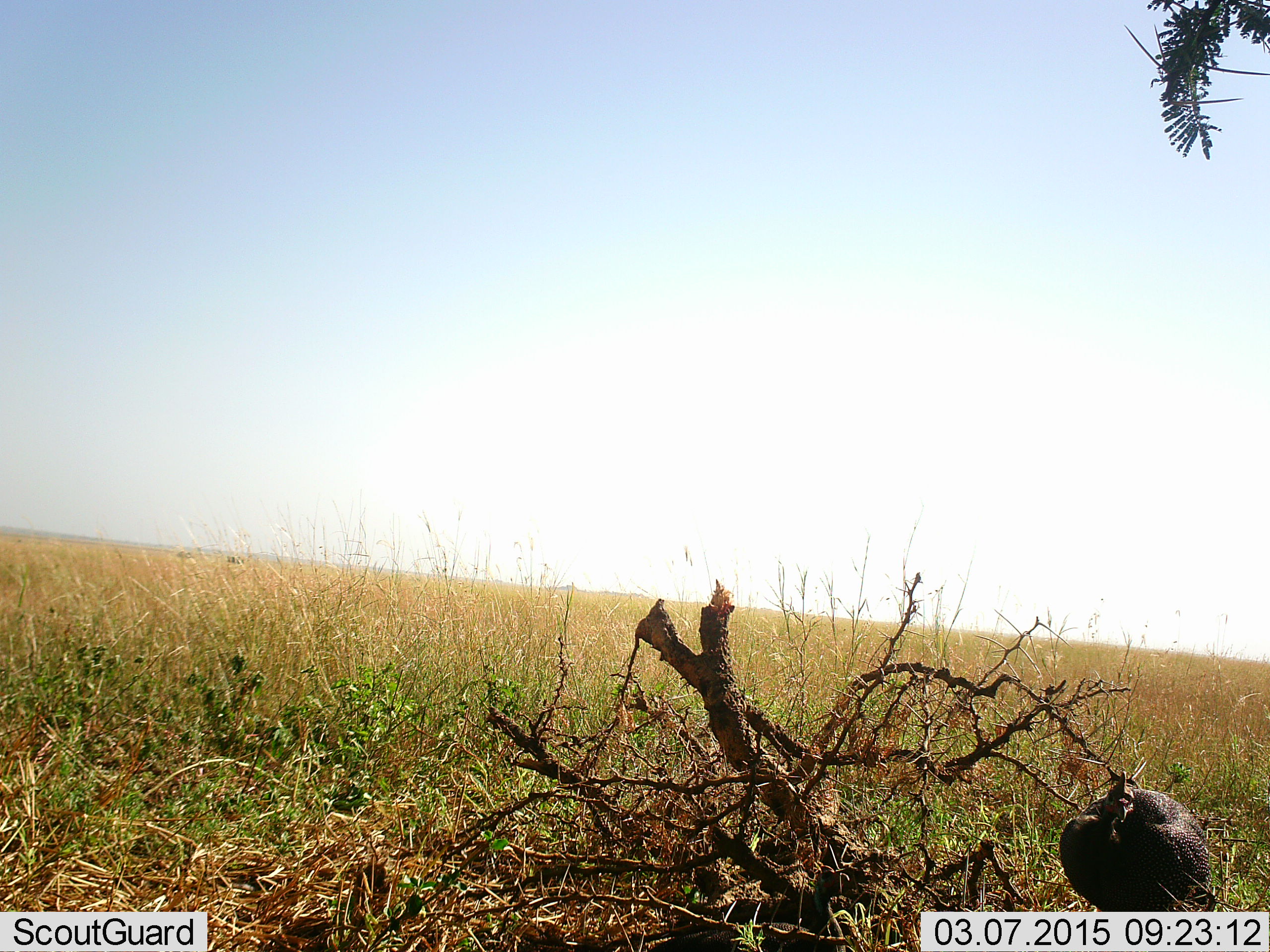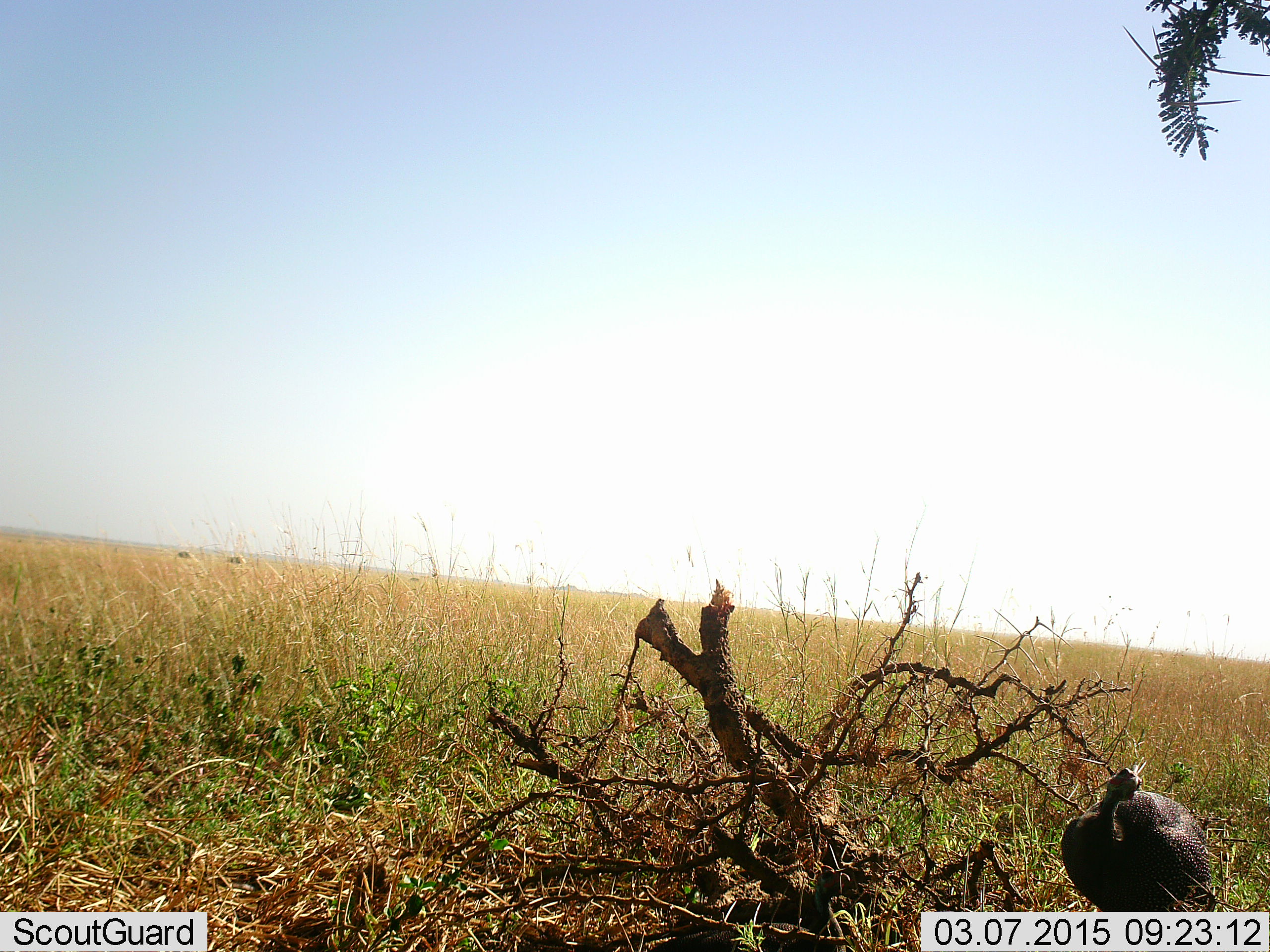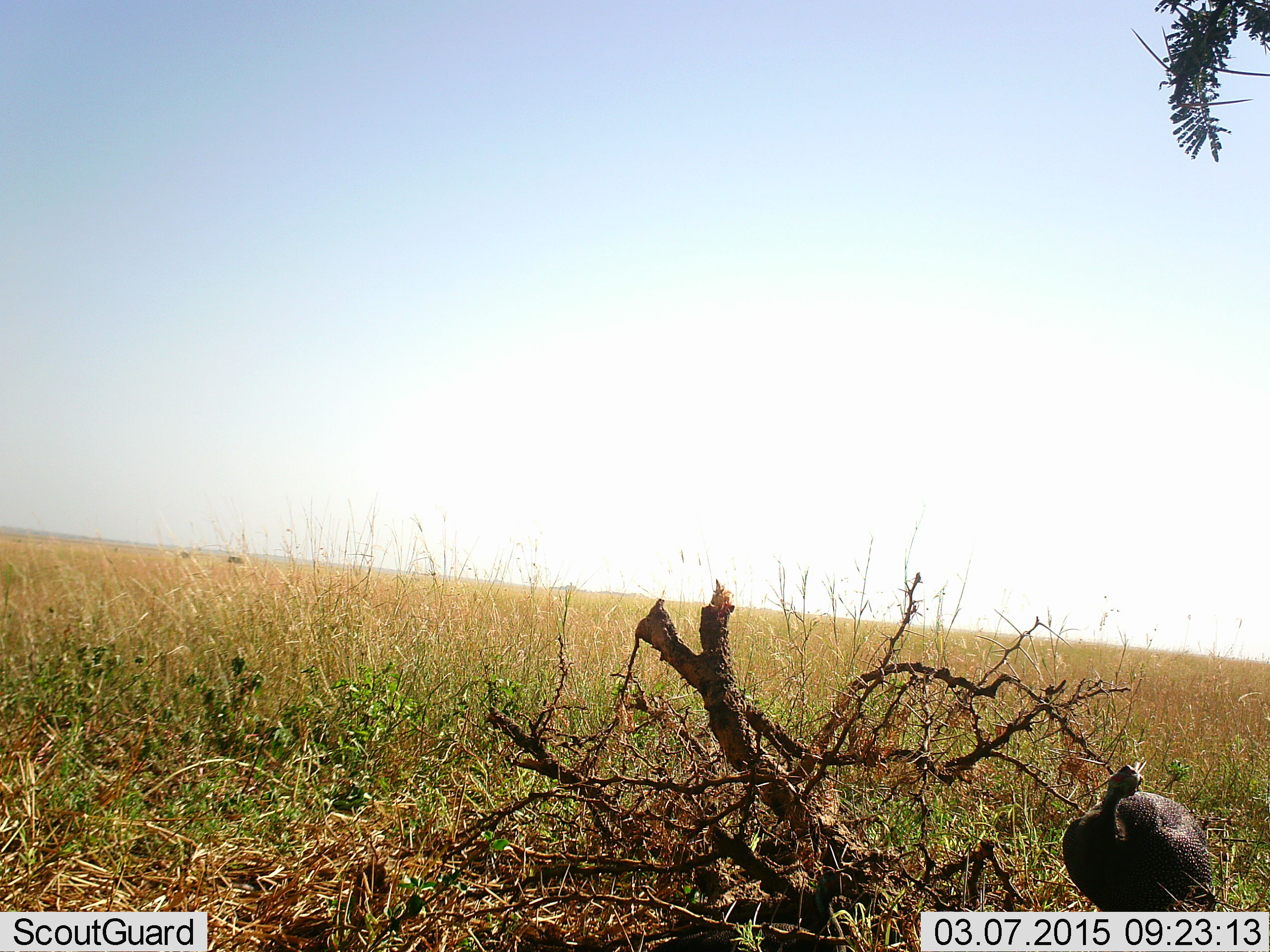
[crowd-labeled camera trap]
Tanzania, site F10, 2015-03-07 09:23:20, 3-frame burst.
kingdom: Animalia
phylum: Chordata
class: Aves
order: Galliformes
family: Numididae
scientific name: Numididae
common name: guinea fowl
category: guineafowl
Guineafowl (guinea fowl) (Numididae), count 1. Behavior (volunteer vote fractions): standing 100%, resting 0%, moving 0%, interacting 0%. Young present (vote fraction): 0%. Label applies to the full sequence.